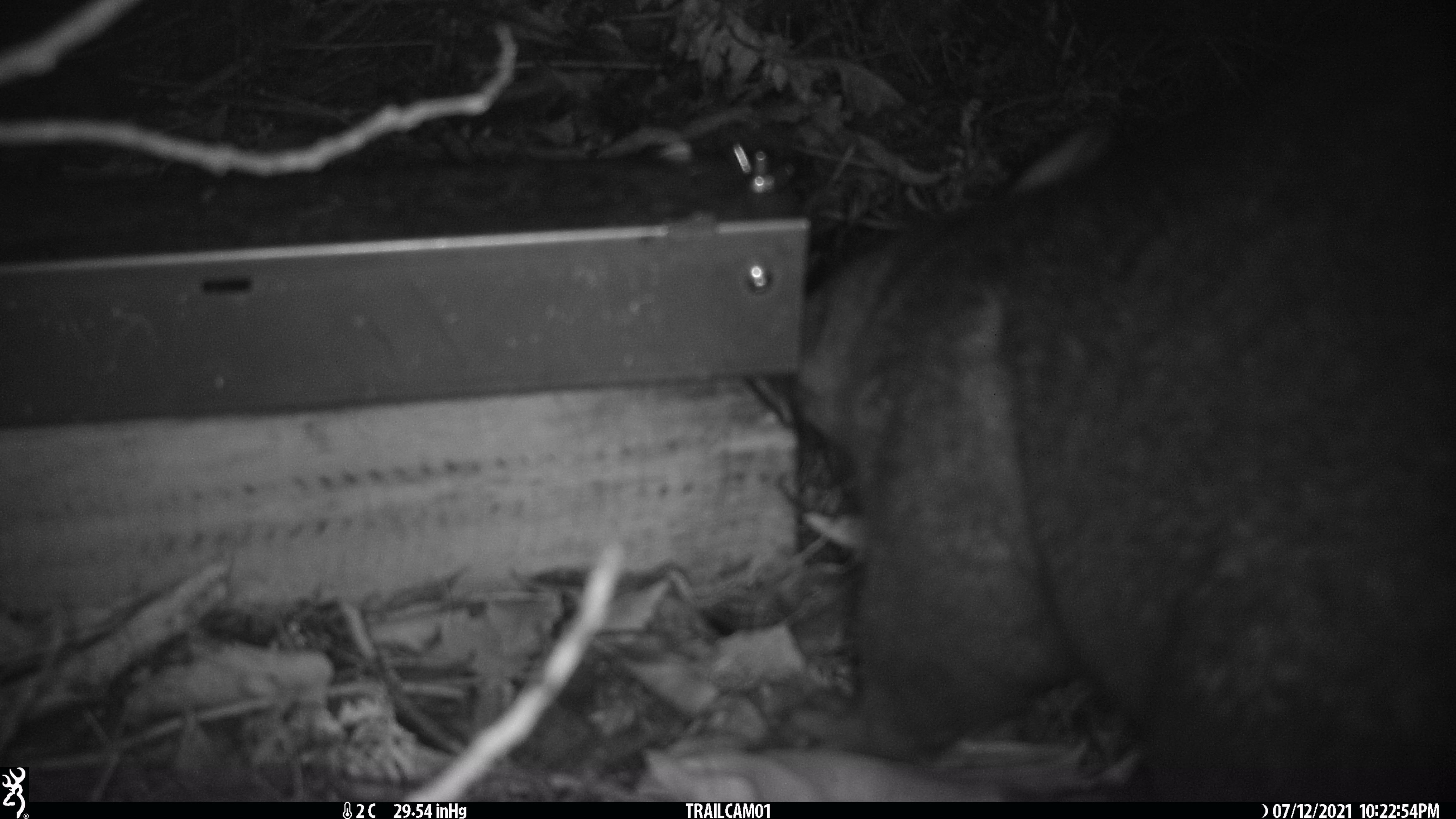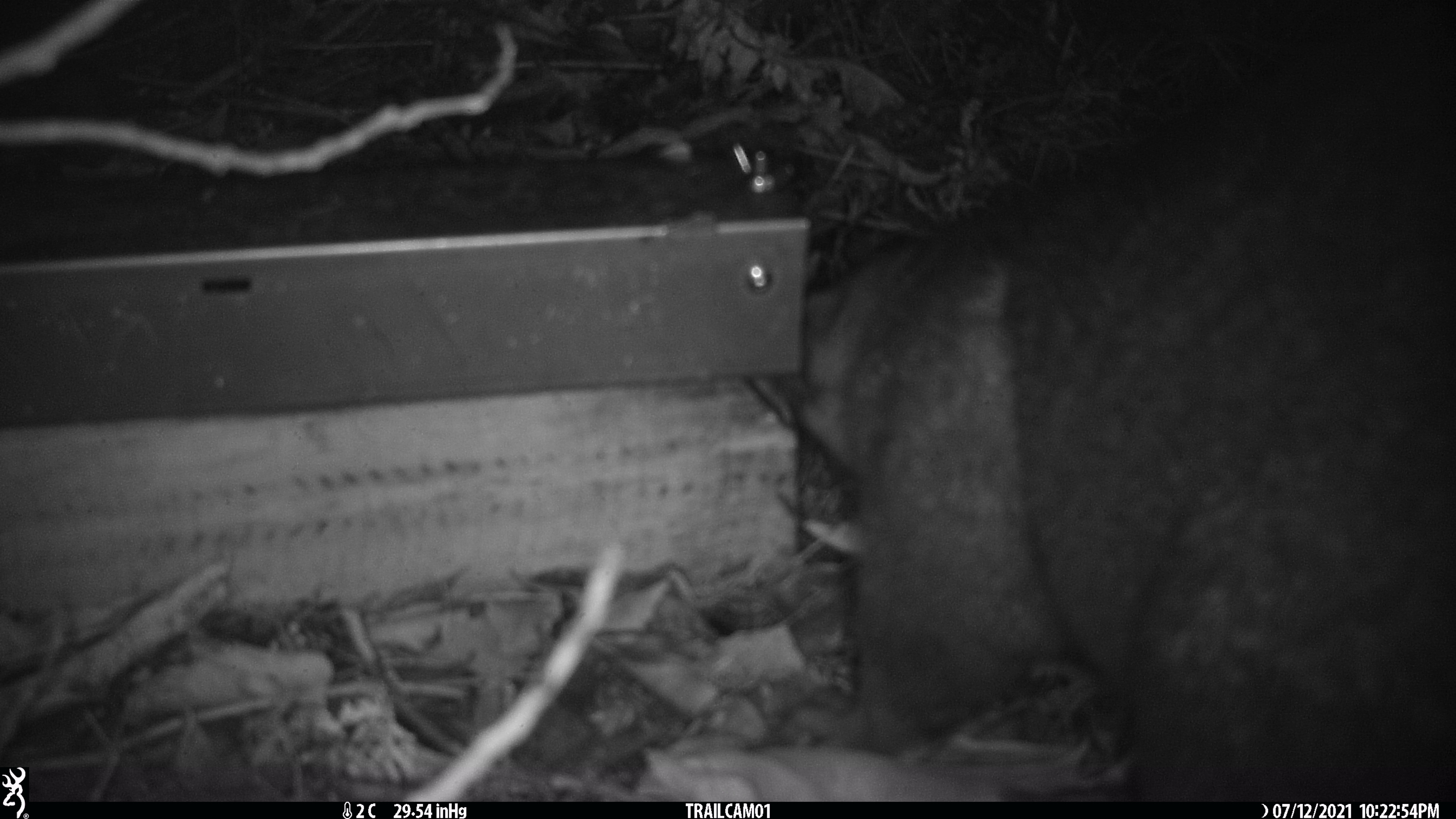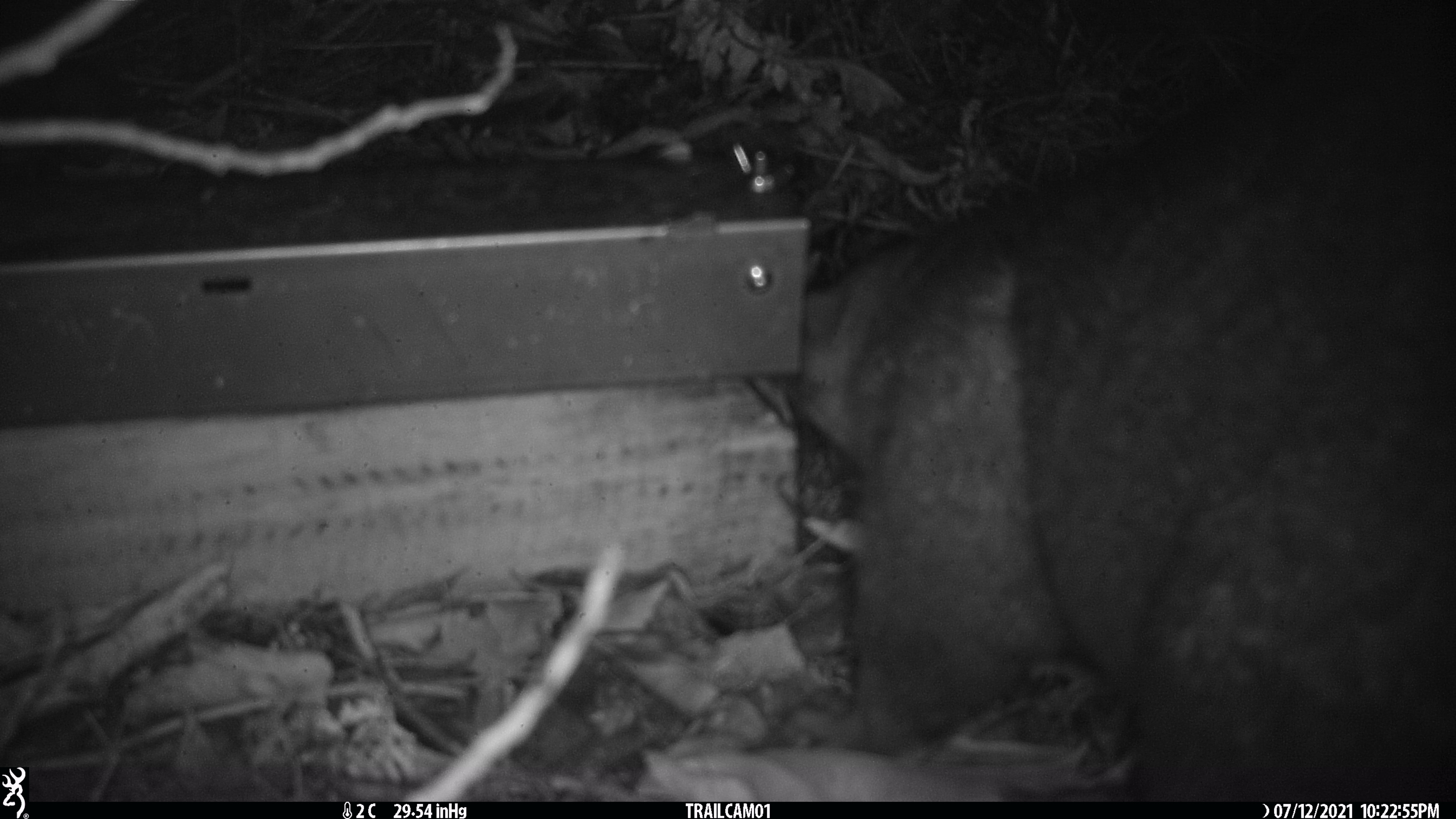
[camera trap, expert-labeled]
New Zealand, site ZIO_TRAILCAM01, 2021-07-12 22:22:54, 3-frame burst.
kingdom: Animalia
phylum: Chordata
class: Mammalia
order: Diprotodontia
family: Phalangeridae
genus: Trichosurus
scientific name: Trichosurus vulpecula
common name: common brushtail possum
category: possum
Possum (common brushtail possum) (Trichosurus vulpecula).